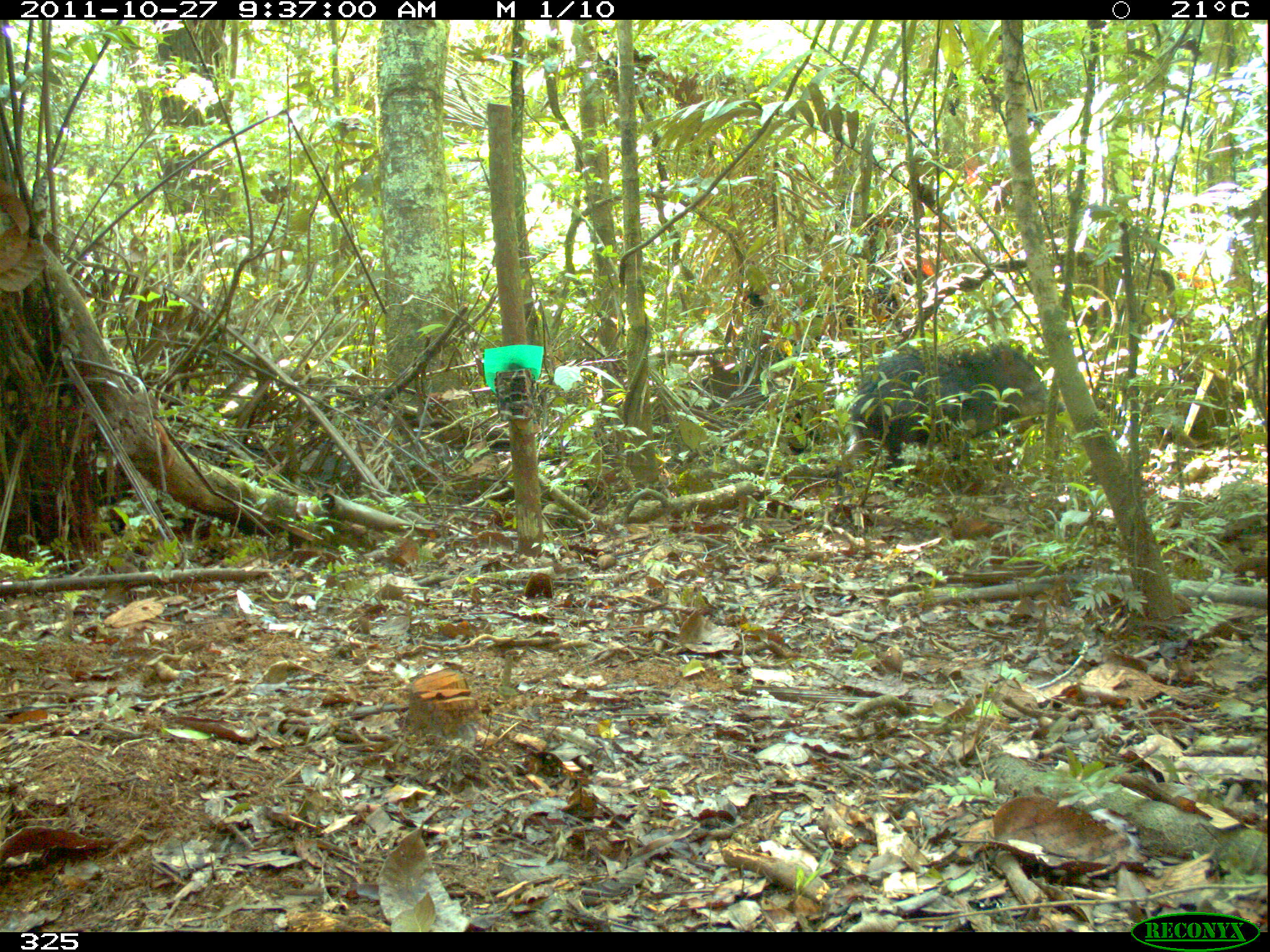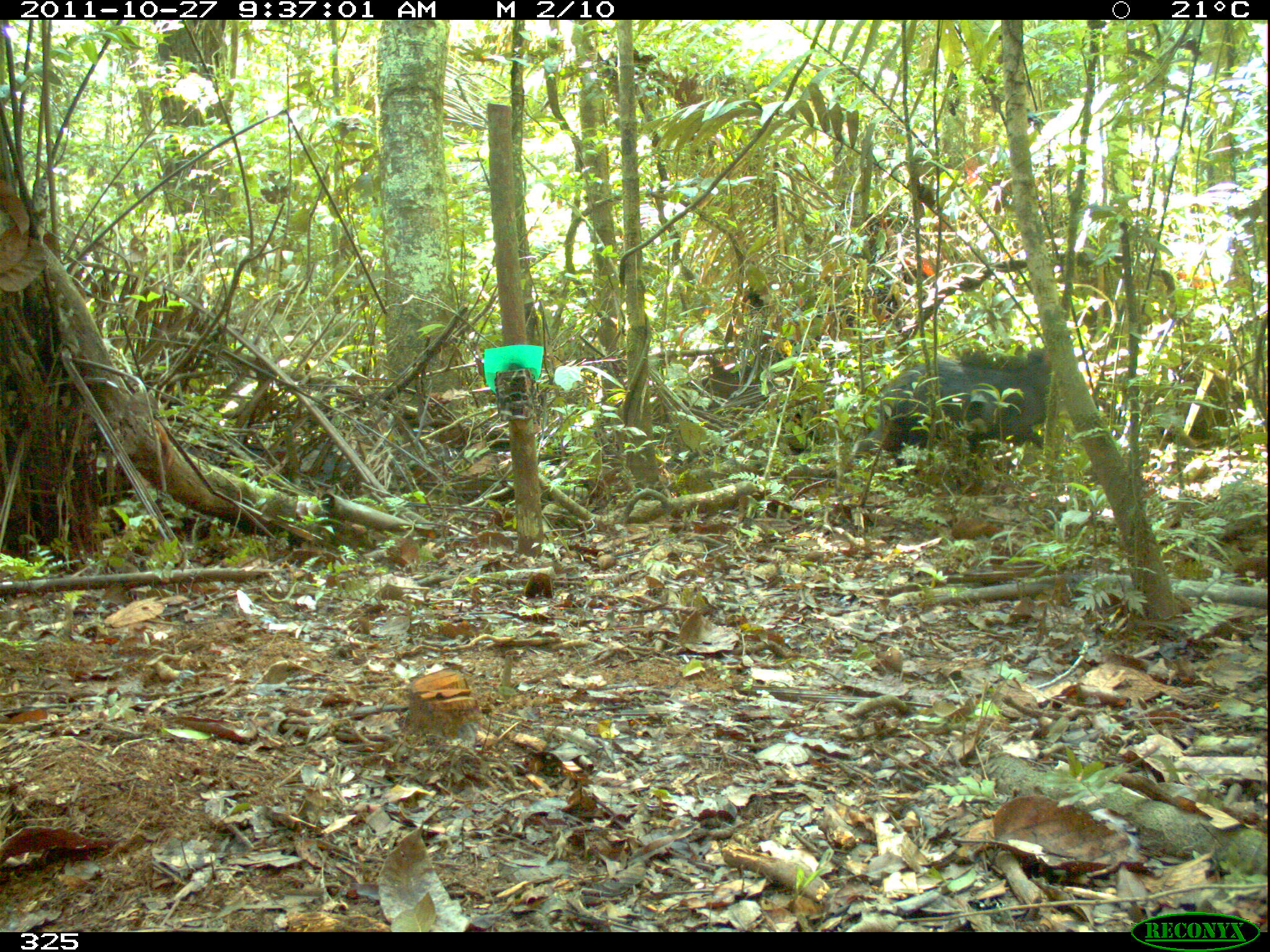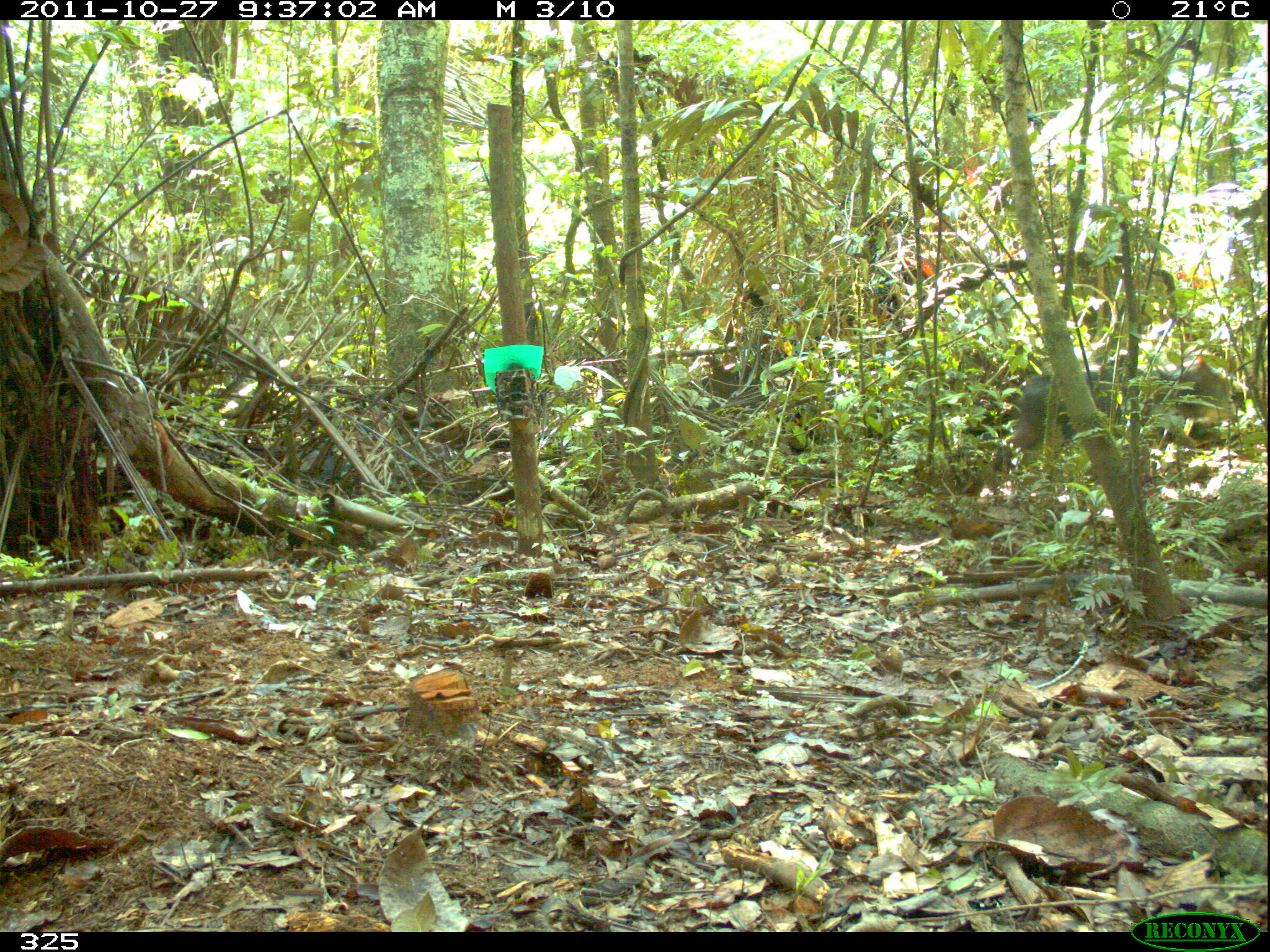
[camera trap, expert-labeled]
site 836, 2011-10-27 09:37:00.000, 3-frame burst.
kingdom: Animalia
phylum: Chordata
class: Mammalia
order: Artiodactyla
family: Tayassuidae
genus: Tayassu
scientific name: Tayassu pecari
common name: white-lipped peccary